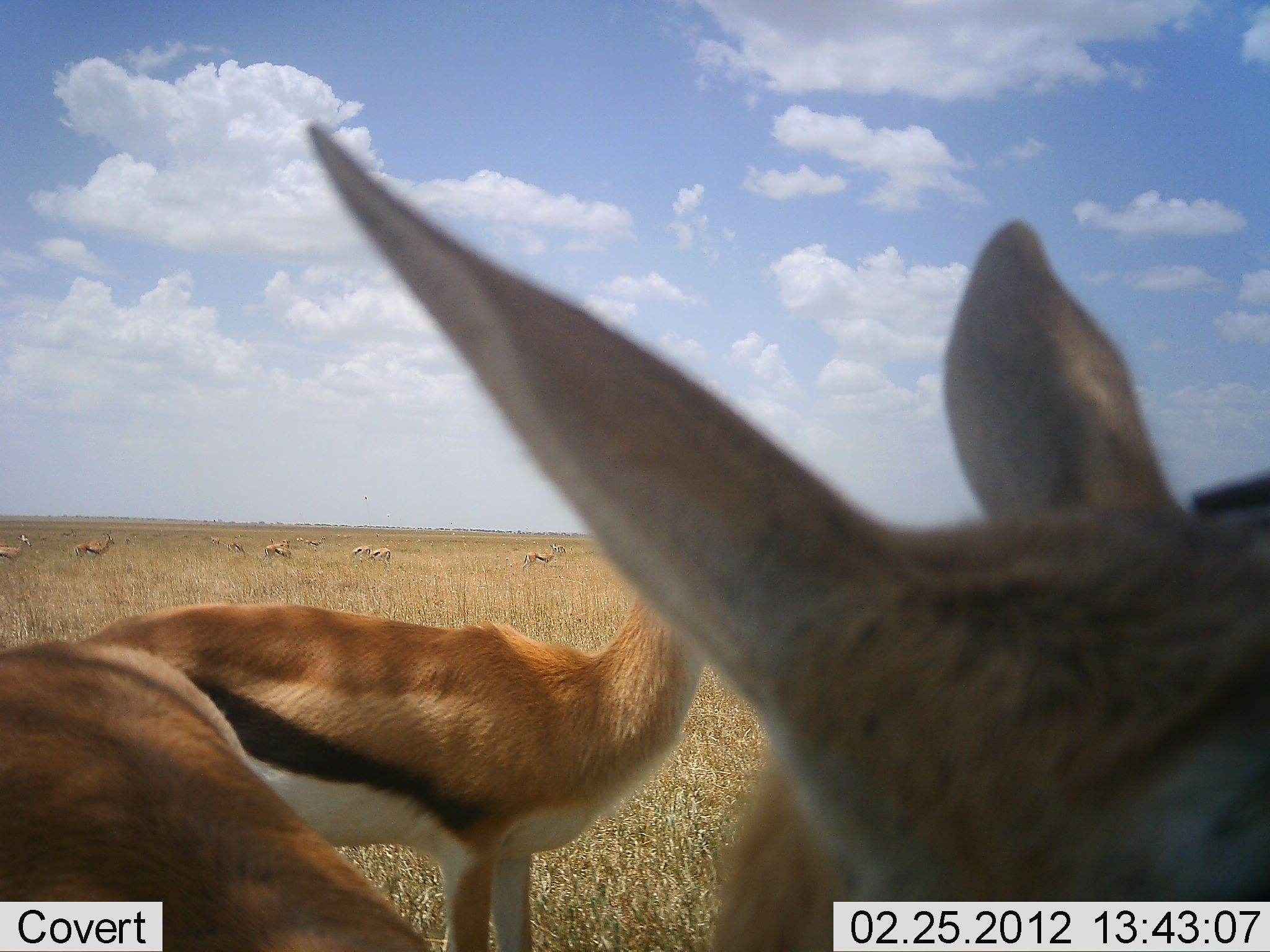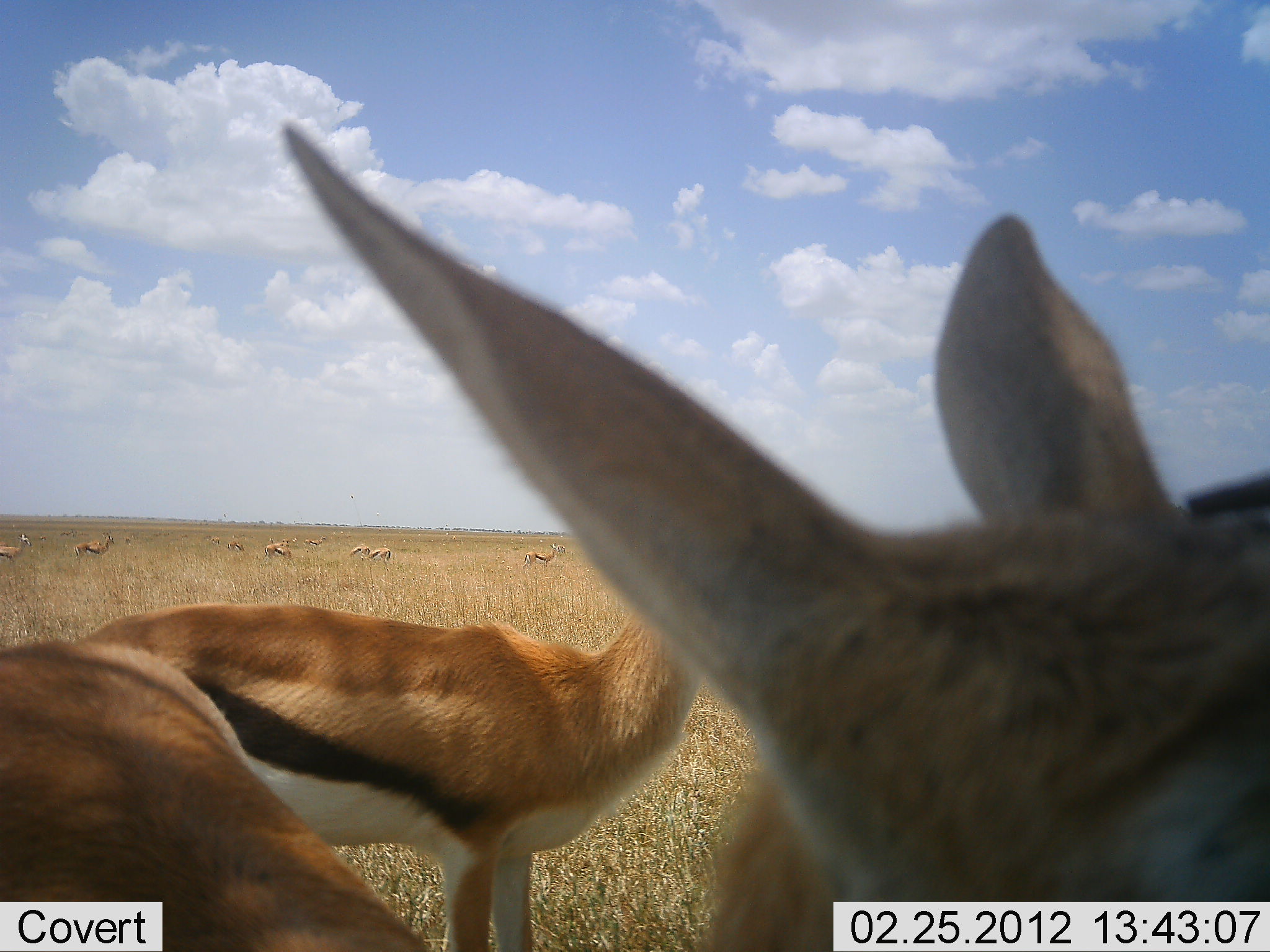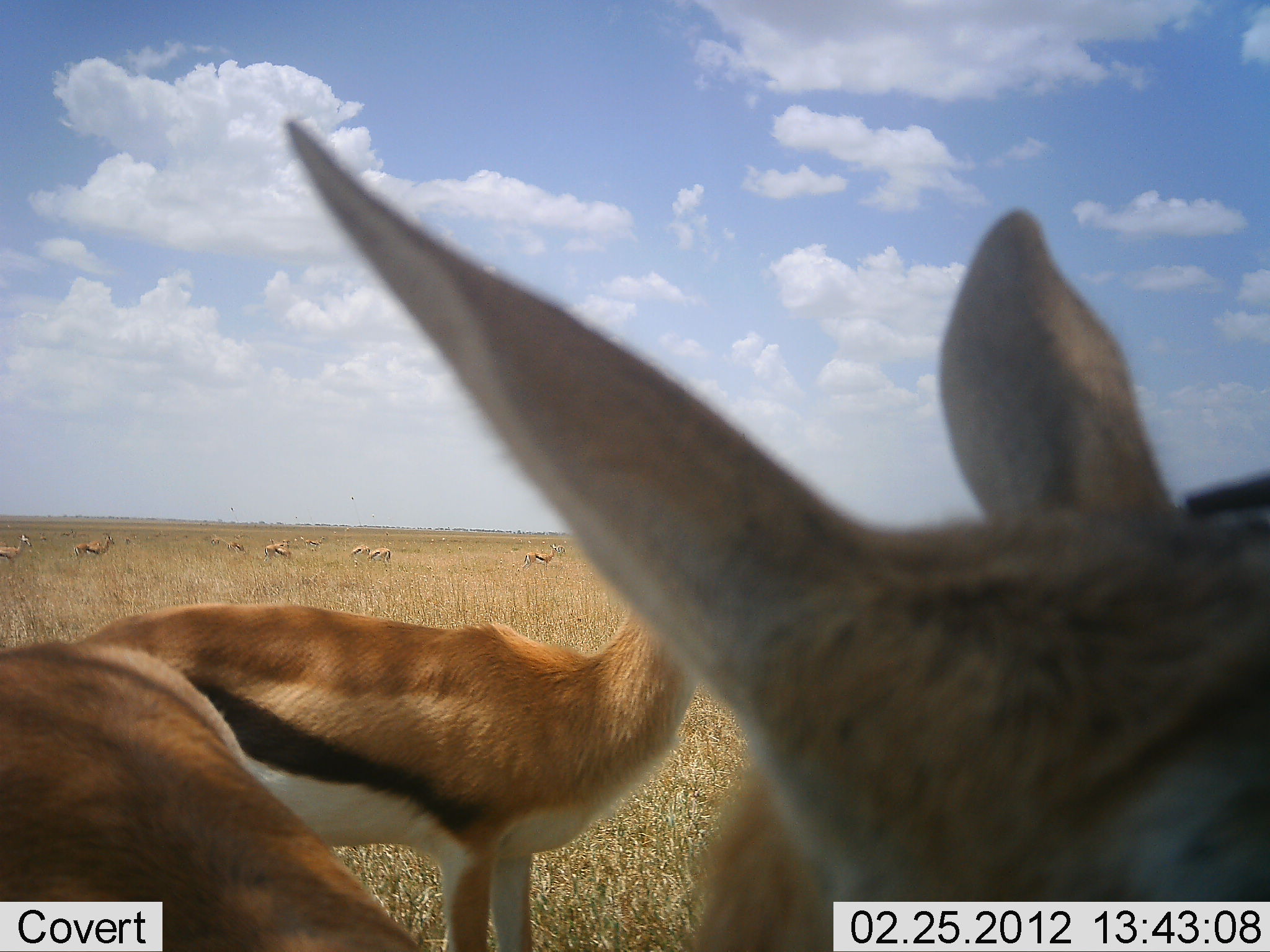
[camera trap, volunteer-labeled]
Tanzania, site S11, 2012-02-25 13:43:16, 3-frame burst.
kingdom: Animalia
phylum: Chordata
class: Mammalia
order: Artiodactyla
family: Bovidae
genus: Eudorcas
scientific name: Eudorcas thomsonii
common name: thomson's gazelle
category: gazellethomsons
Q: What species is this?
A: Gazellethomsons (thomson's gazelle) (Eudorcas thomsonii).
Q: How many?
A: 10.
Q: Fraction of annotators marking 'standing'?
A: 96%.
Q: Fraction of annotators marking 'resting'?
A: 4%.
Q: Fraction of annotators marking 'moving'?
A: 8%.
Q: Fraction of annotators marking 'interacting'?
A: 0%.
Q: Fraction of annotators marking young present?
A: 4%.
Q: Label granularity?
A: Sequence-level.